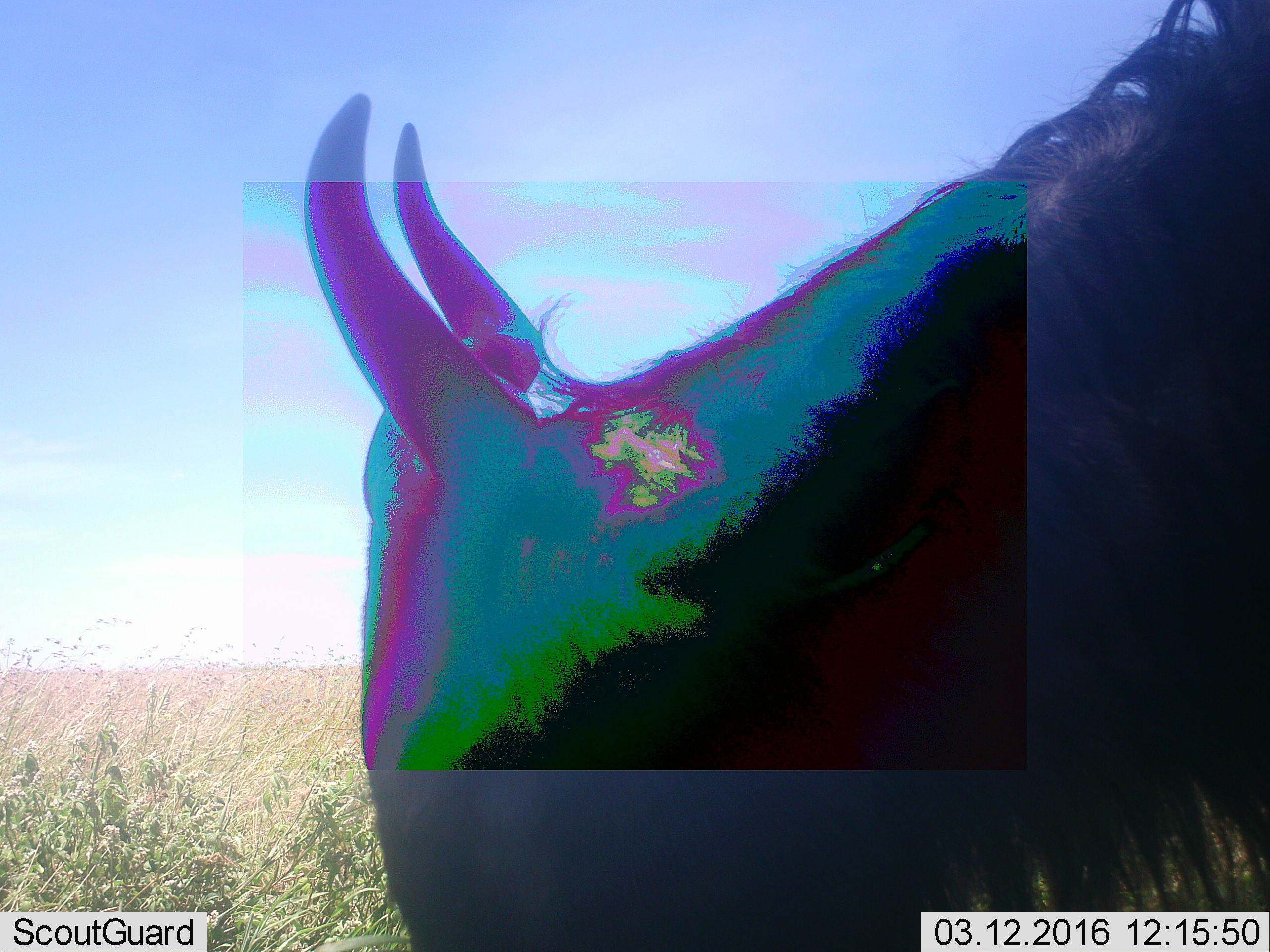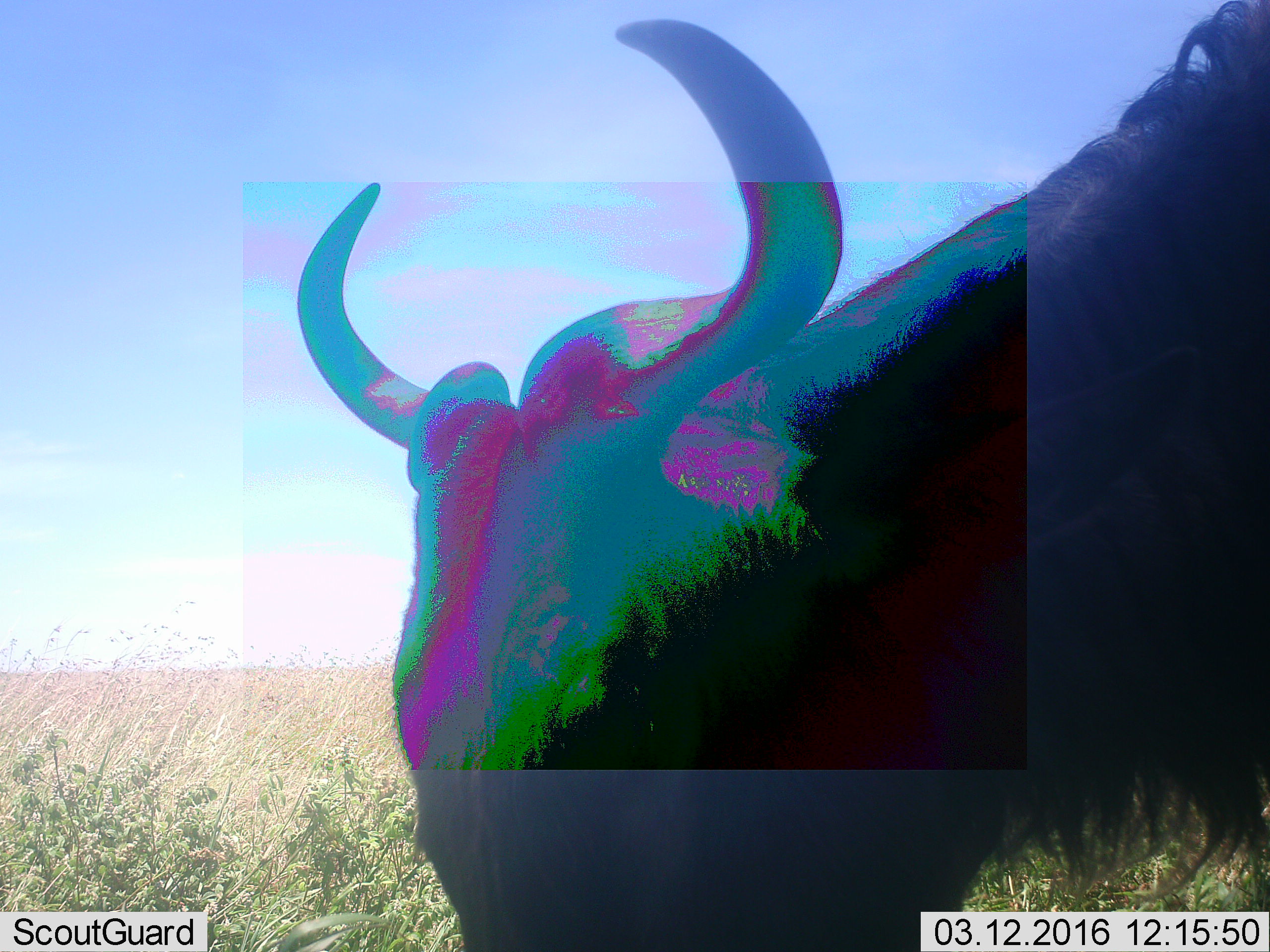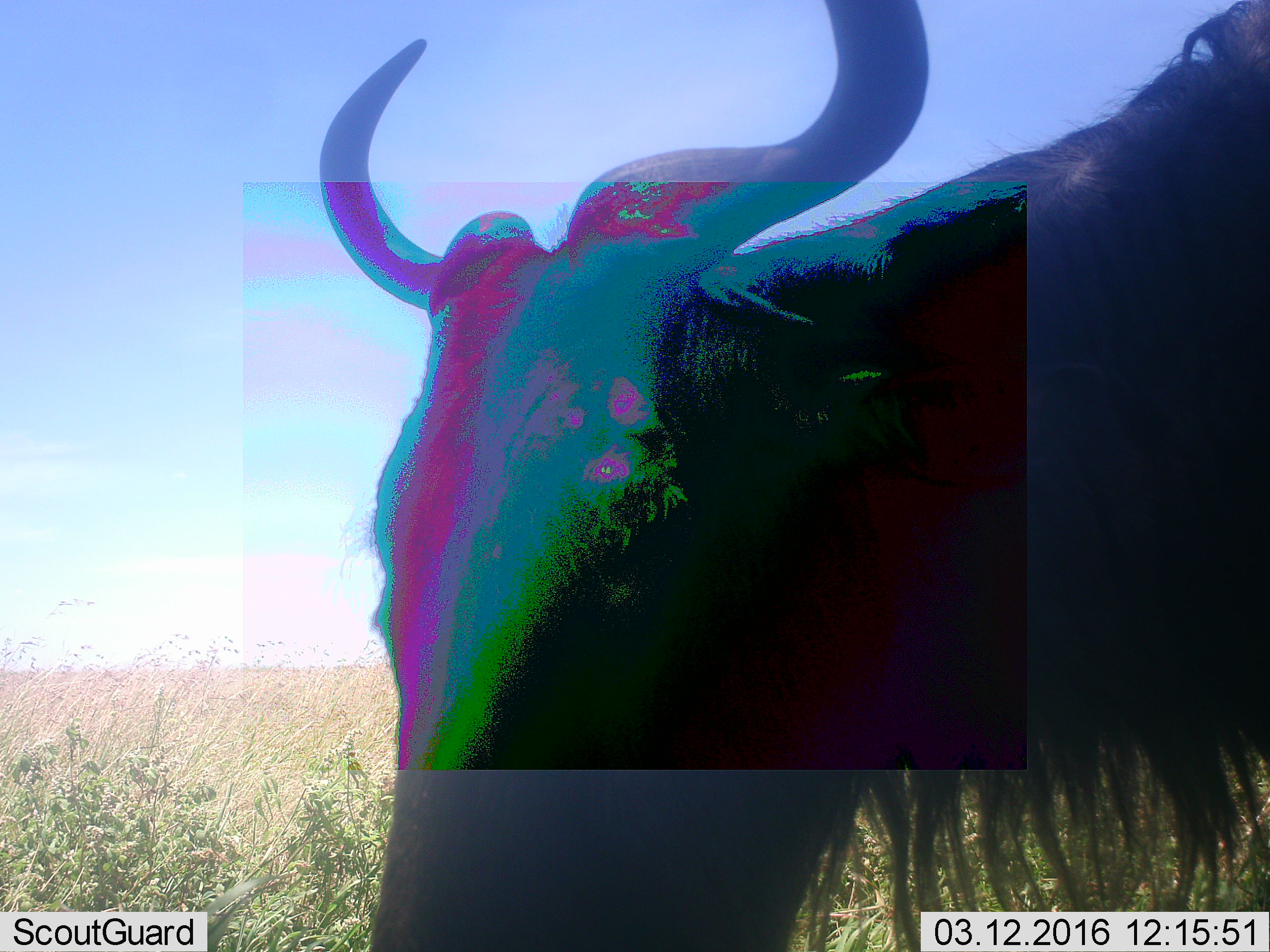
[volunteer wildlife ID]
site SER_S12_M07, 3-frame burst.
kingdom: Animalia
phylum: Chordata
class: Mammalia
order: Artiodactyla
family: Bovidae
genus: Connochaetes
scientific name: Connochaetes taurinus taurinus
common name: blue wildebeest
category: wildebeestblue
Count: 1.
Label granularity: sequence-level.